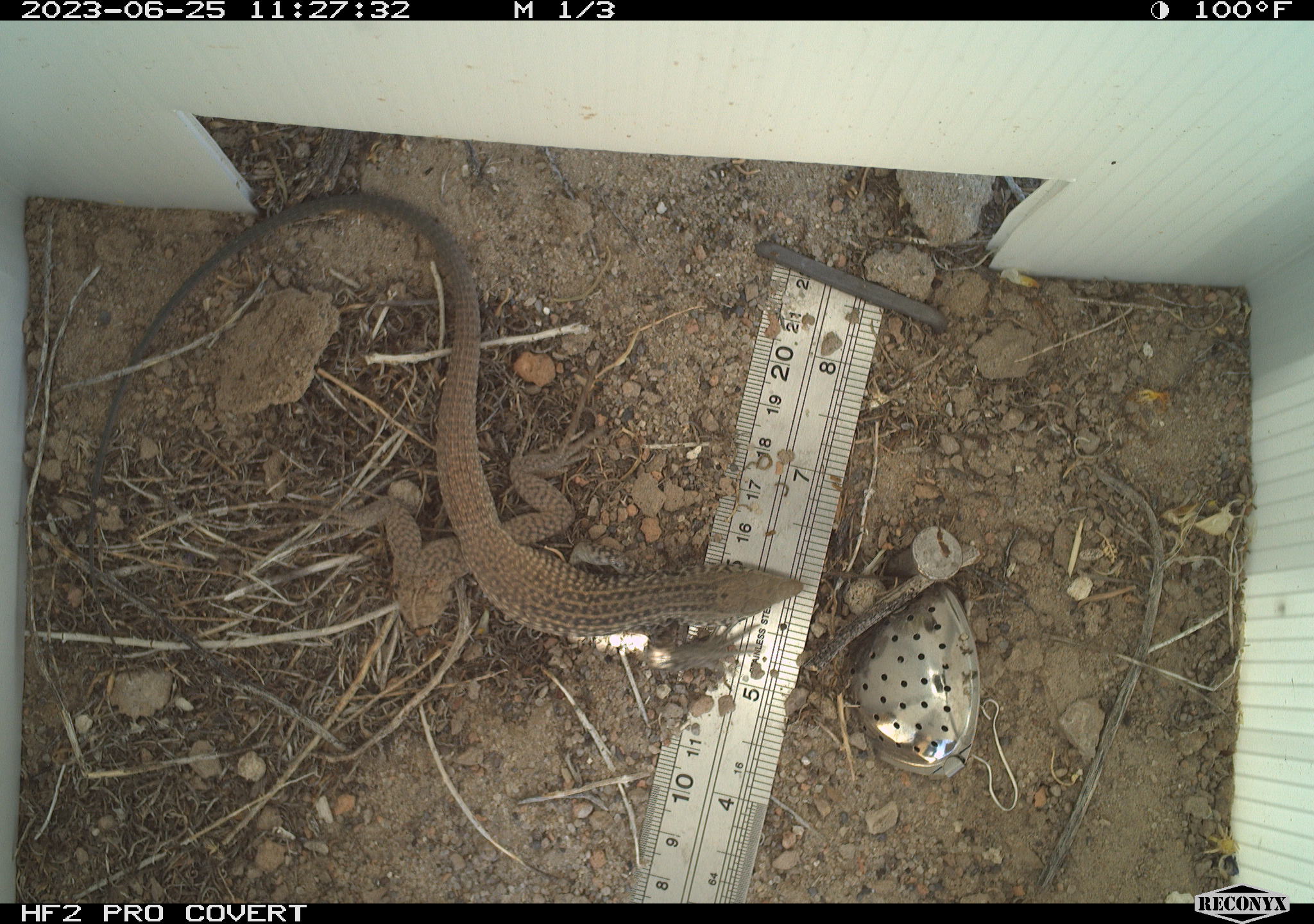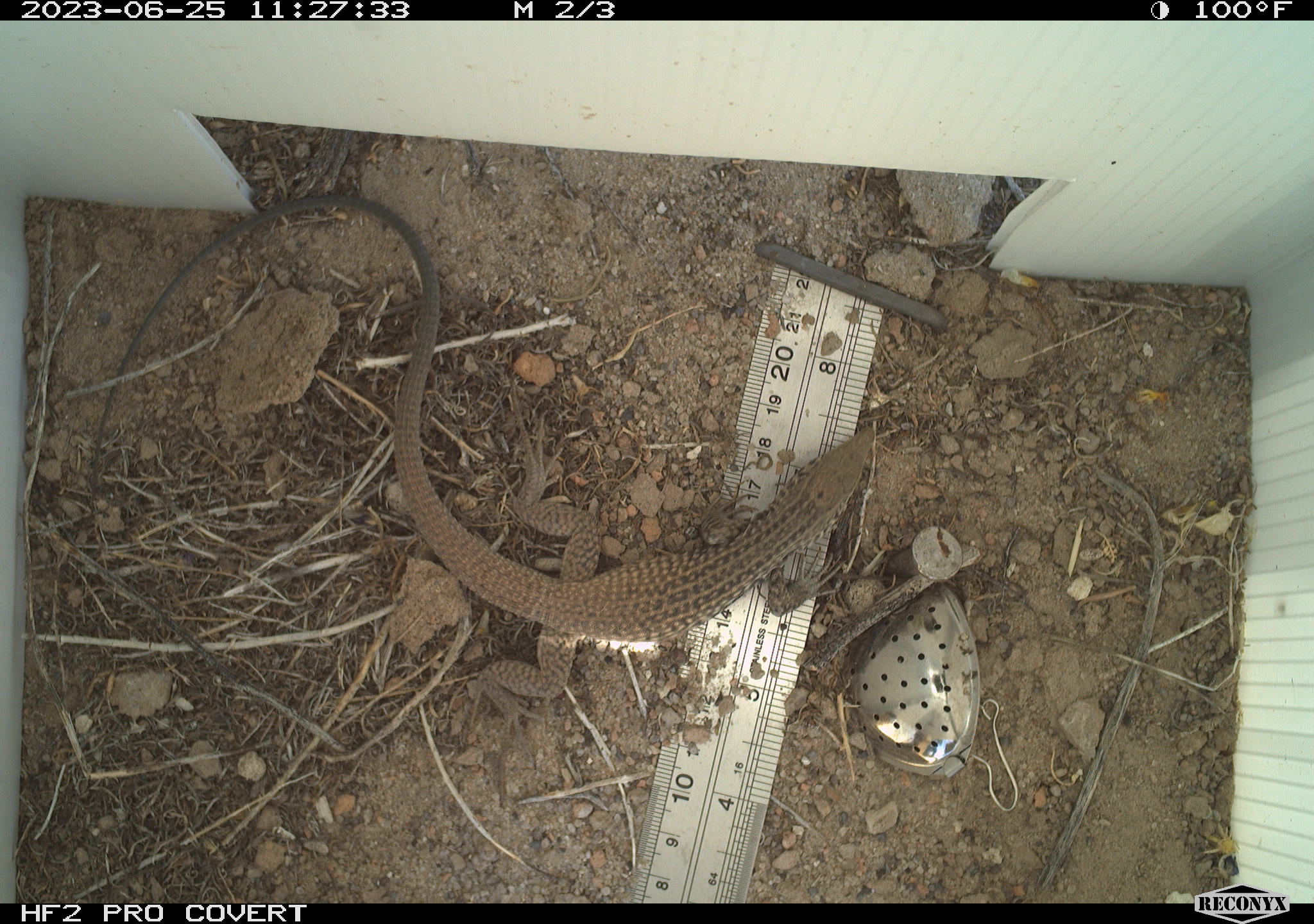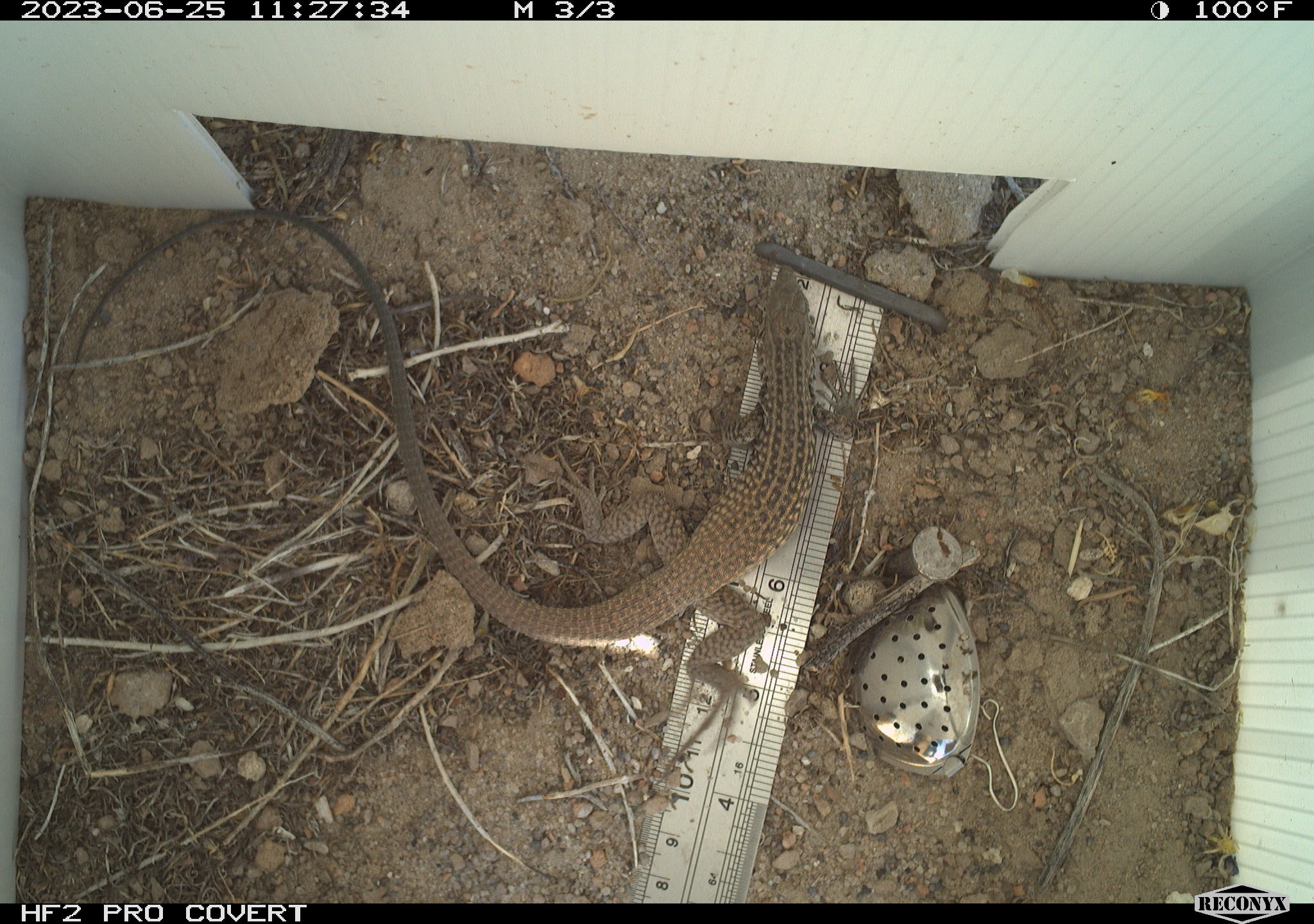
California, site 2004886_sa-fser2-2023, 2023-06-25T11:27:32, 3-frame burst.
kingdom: Animalia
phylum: Chordata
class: Reptilia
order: Squamata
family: Teiidae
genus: Aspidoscelis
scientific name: Aspidoscelis tigris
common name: western whiptail